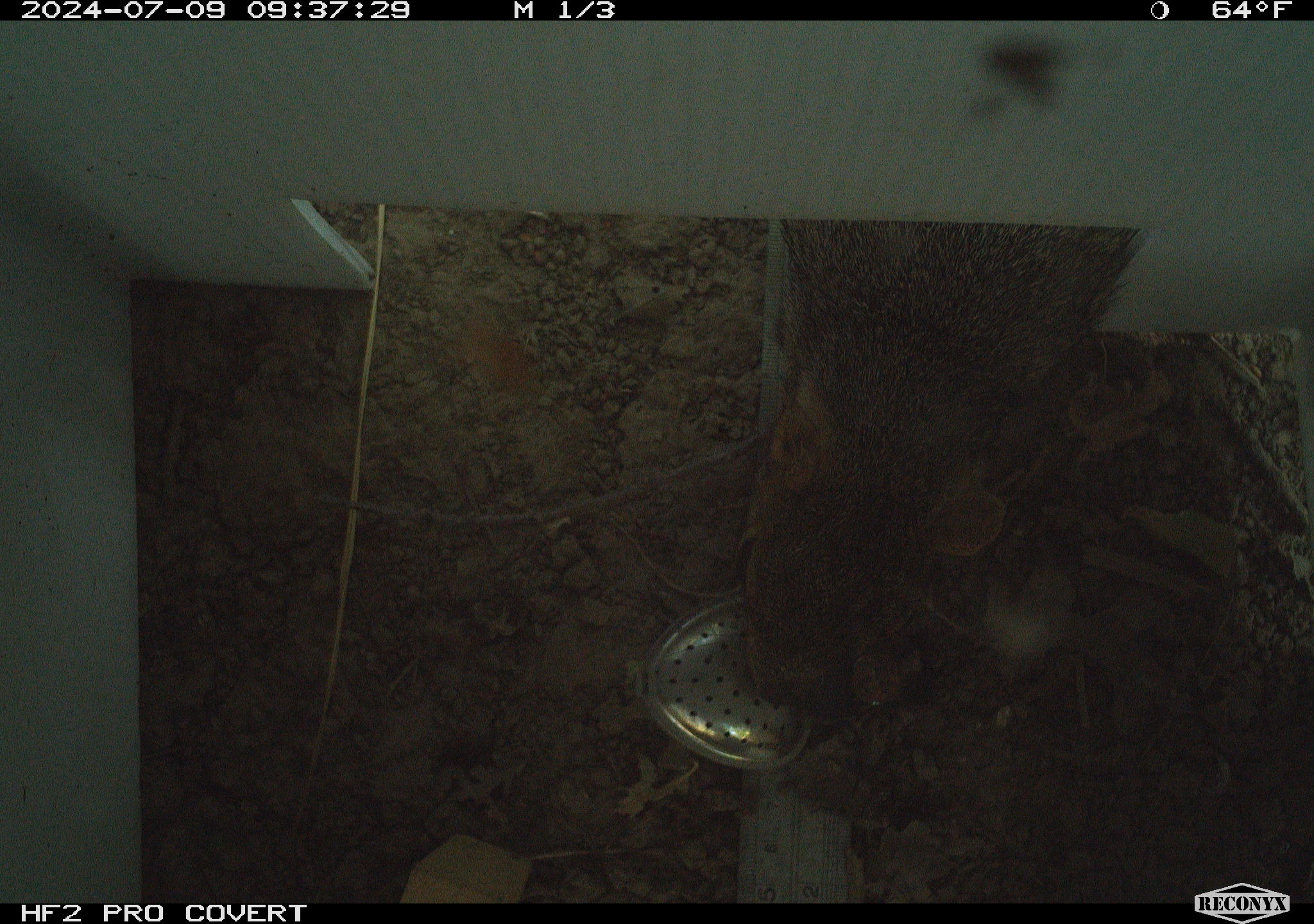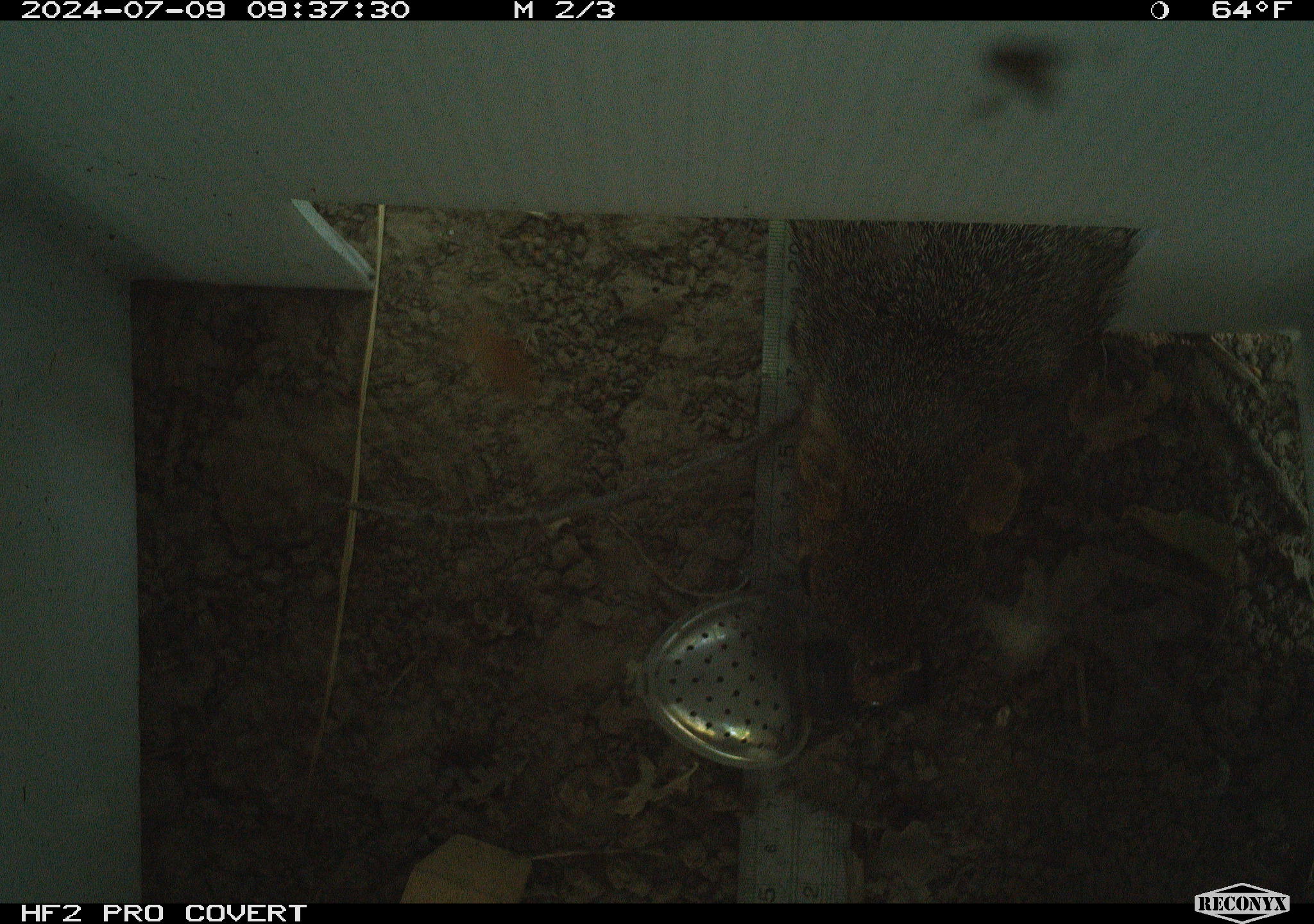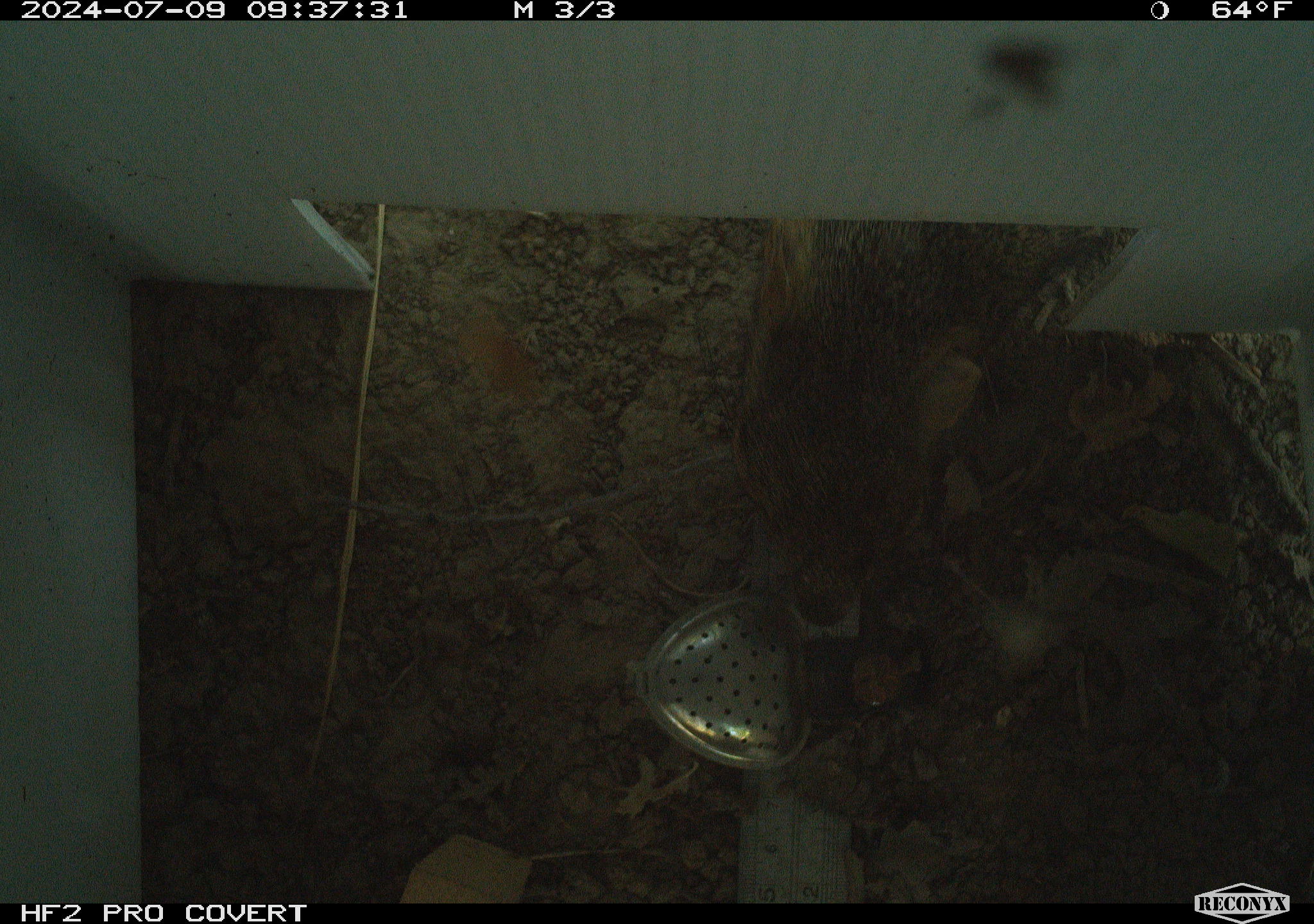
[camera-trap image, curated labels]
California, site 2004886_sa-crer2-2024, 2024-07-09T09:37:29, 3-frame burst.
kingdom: Animalia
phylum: Chordata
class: Mammalia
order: Rodentia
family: Sciuridae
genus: Sciurus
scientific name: Sciurus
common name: tree squirrels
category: sciurus species